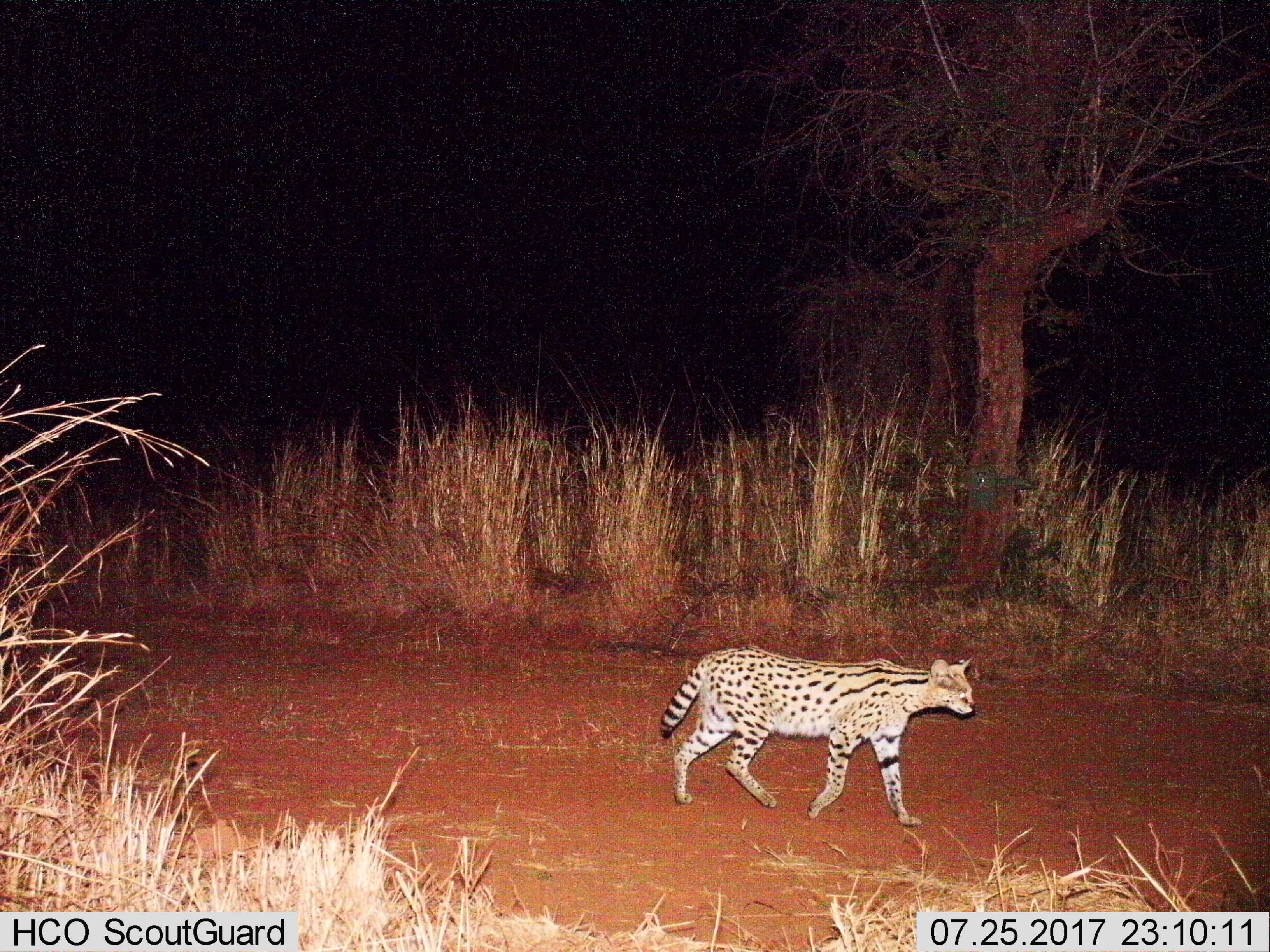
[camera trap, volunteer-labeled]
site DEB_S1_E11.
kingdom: Animalia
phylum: Chordata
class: Mammalia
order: Carnivora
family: Felidae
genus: Leptailurus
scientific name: Leptailurus serval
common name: serval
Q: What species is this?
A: Serval (Leptailurus serval).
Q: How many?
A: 1.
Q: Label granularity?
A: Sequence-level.